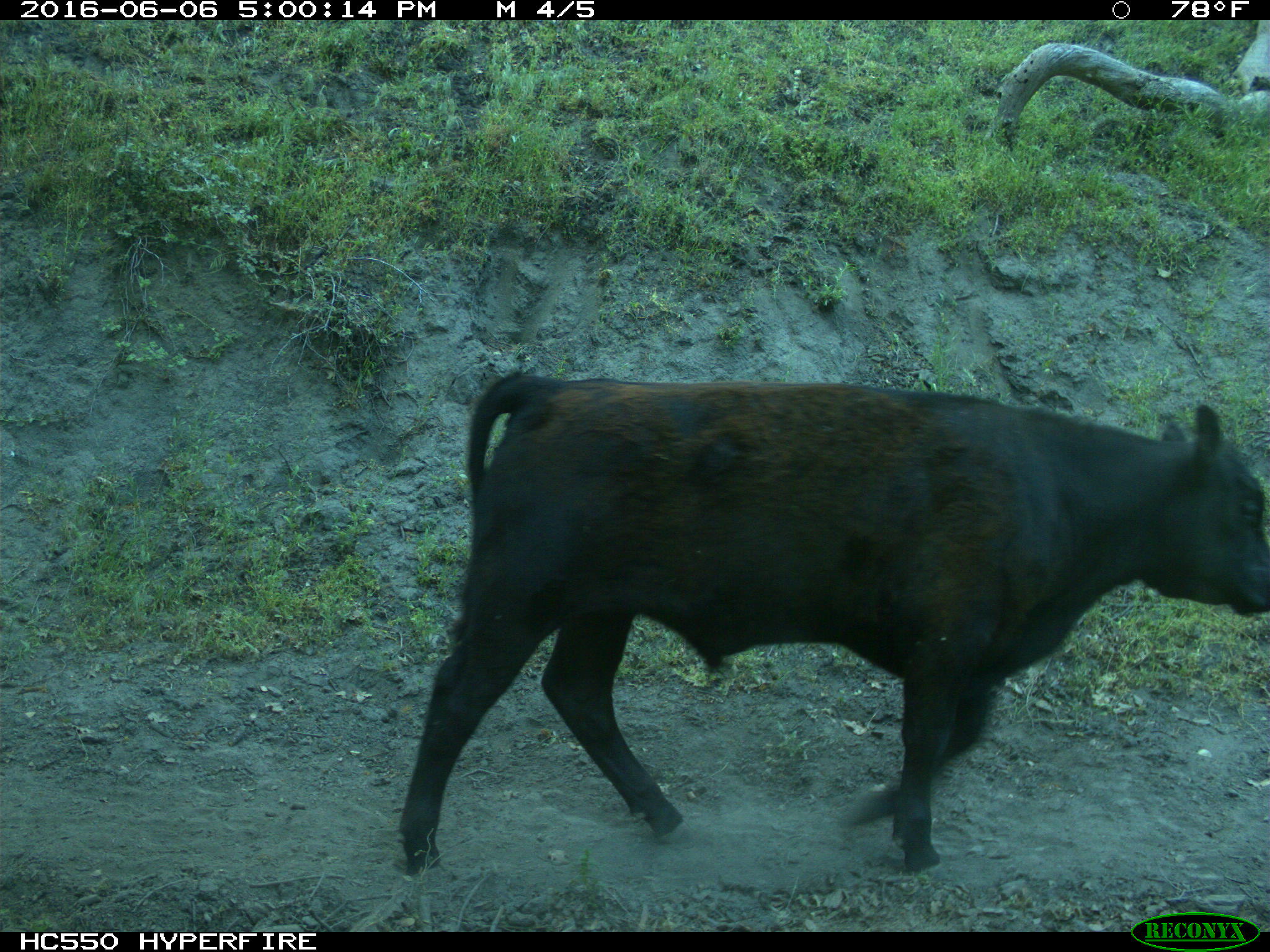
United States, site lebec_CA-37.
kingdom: Animalia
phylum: Chordata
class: Mammalia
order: Artiodactyla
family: Bovidae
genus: Bos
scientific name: Bos taurus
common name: domestic cow